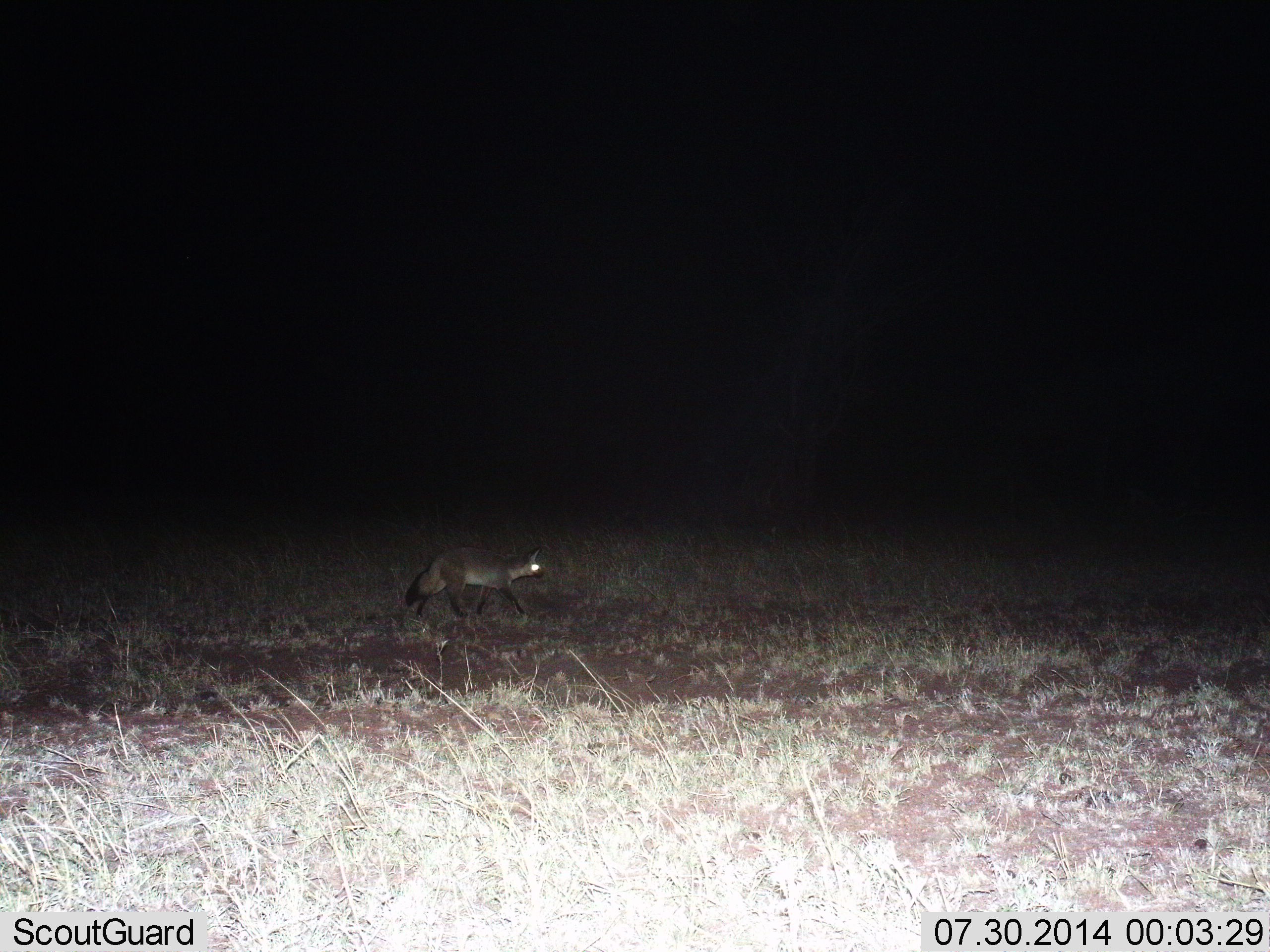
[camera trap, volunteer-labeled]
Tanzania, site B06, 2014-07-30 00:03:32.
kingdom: Animalia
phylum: Chordata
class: Mammalia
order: Carnivora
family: Canidae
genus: Otocyon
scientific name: Otocyon megalotis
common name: bat-eared fox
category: batearedfox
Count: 1.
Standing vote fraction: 20%.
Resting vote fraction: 0%.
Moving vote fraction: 90%.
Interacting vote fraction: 0%.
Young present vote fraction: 0%.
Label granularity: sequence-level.